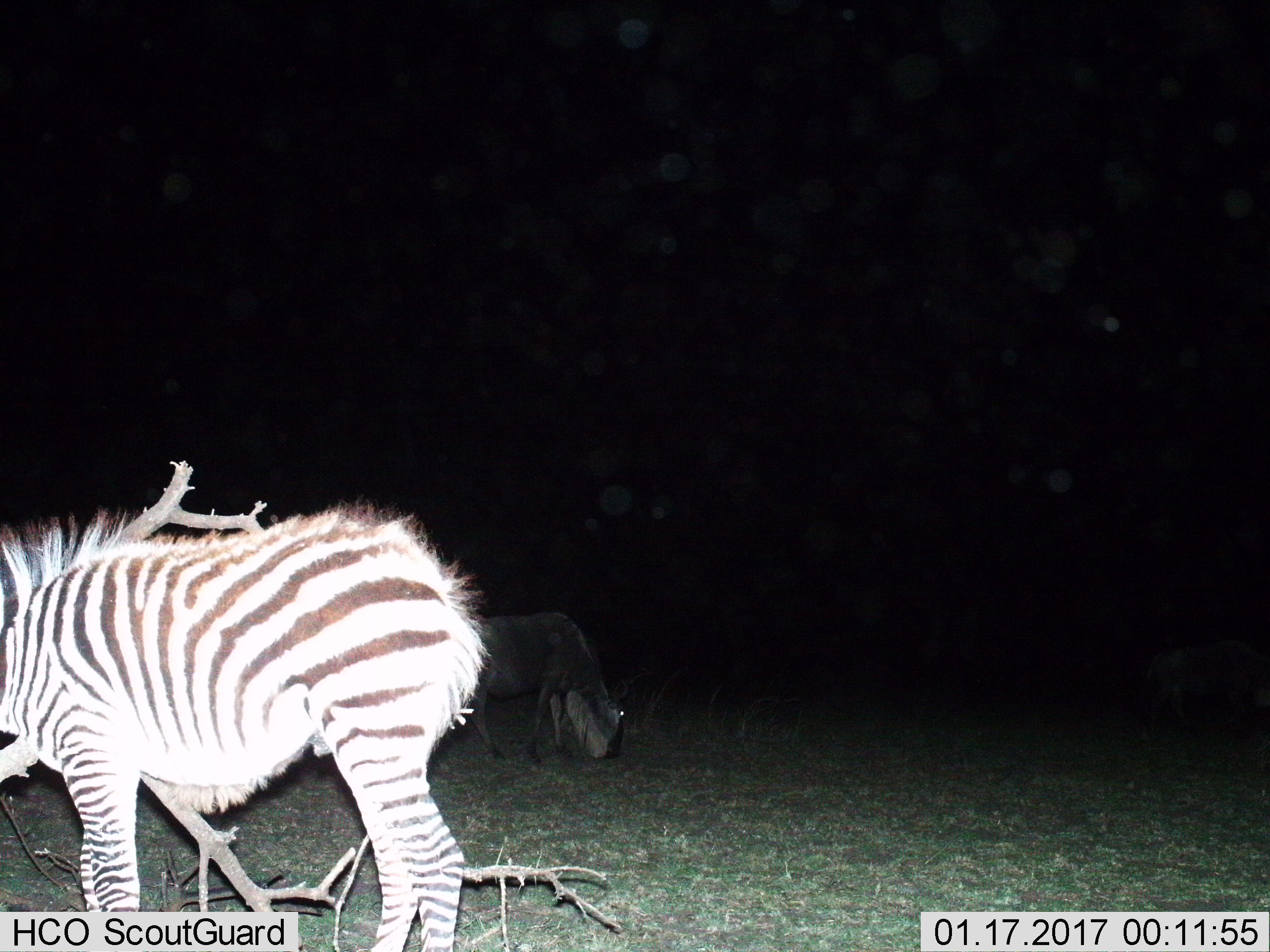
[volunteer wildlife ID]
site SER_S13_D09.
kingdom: Animalia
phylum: Chordata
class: Mammalia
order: Artiodactyla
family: Bovidae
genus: Connochaetes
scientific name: Connochaetes taurinus taurinus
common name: blue wildebeest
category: wildebeestblue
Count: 1.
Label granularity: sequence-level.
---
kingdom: Animalia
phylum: Chordata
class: Mammalia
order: Perissodactyla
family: Equidae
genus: Equus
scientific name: Equus quagga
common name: plains zebra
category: zebraplains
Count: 1.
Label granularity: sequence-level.